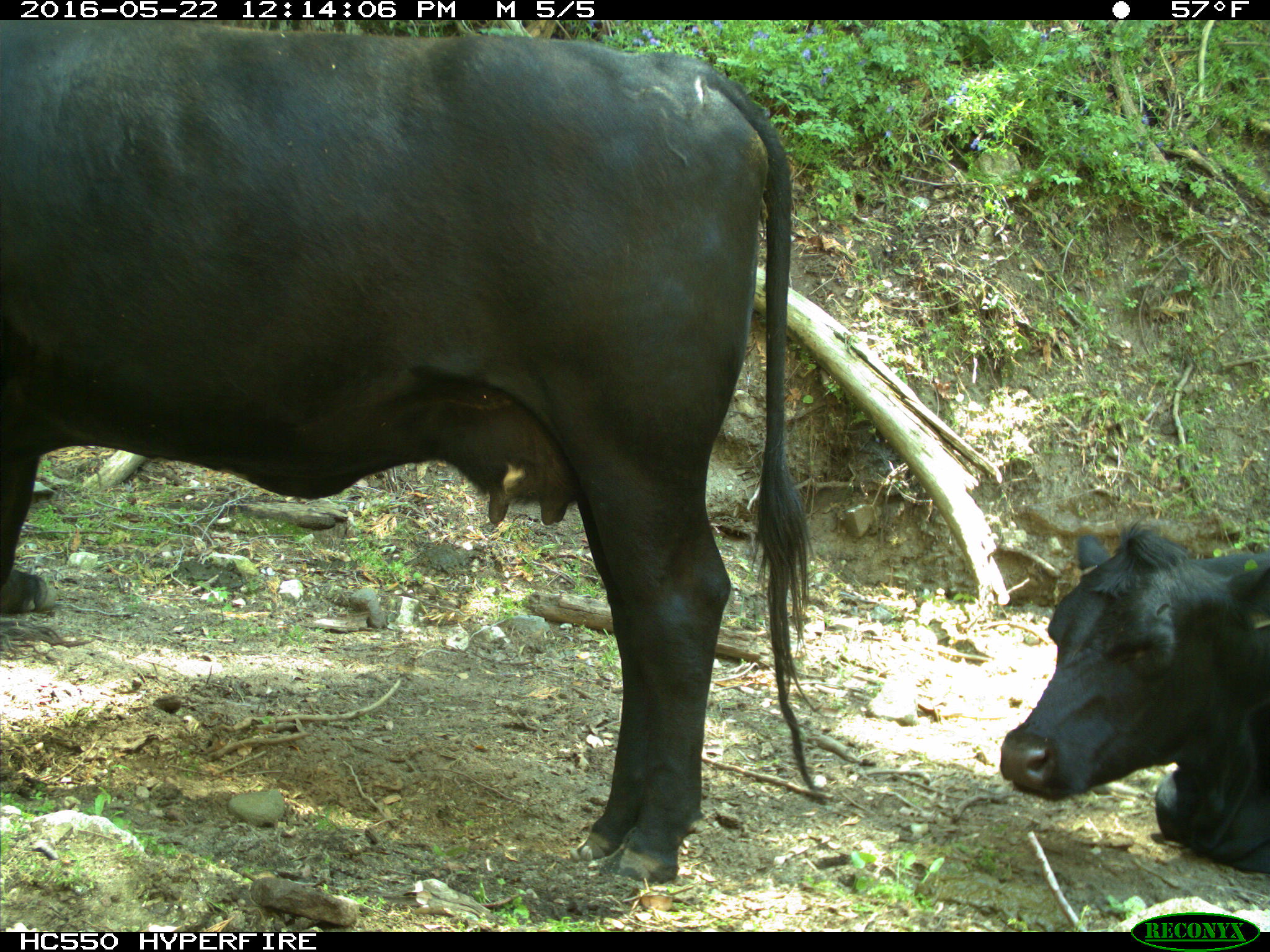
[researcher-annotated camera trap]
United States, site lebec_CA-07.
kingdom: Animalia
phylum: Chordata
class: Mammalia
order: Artiodactyla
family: Bovidae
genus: Bos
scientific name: Bos taurus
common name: domestic cow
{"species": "Bos taurus (domestic cow)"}